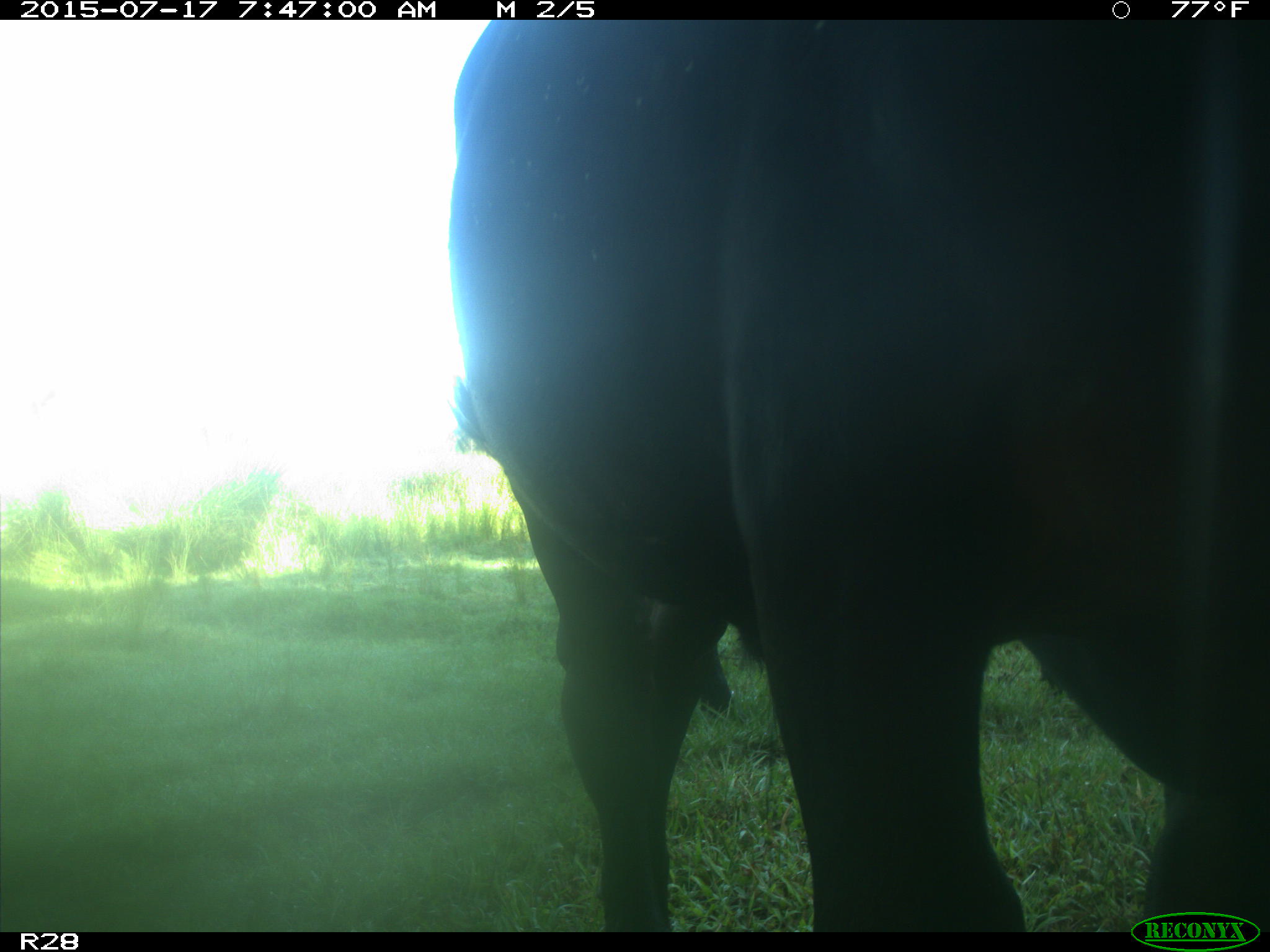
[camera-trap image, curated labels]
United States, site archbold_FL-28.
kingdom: Animalia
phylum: Chordata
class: Mammalia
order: Artiodactyla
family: Bovidae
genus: Bos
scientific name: Bos taurus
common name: domestic cow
Bos taurus (domestic cow).